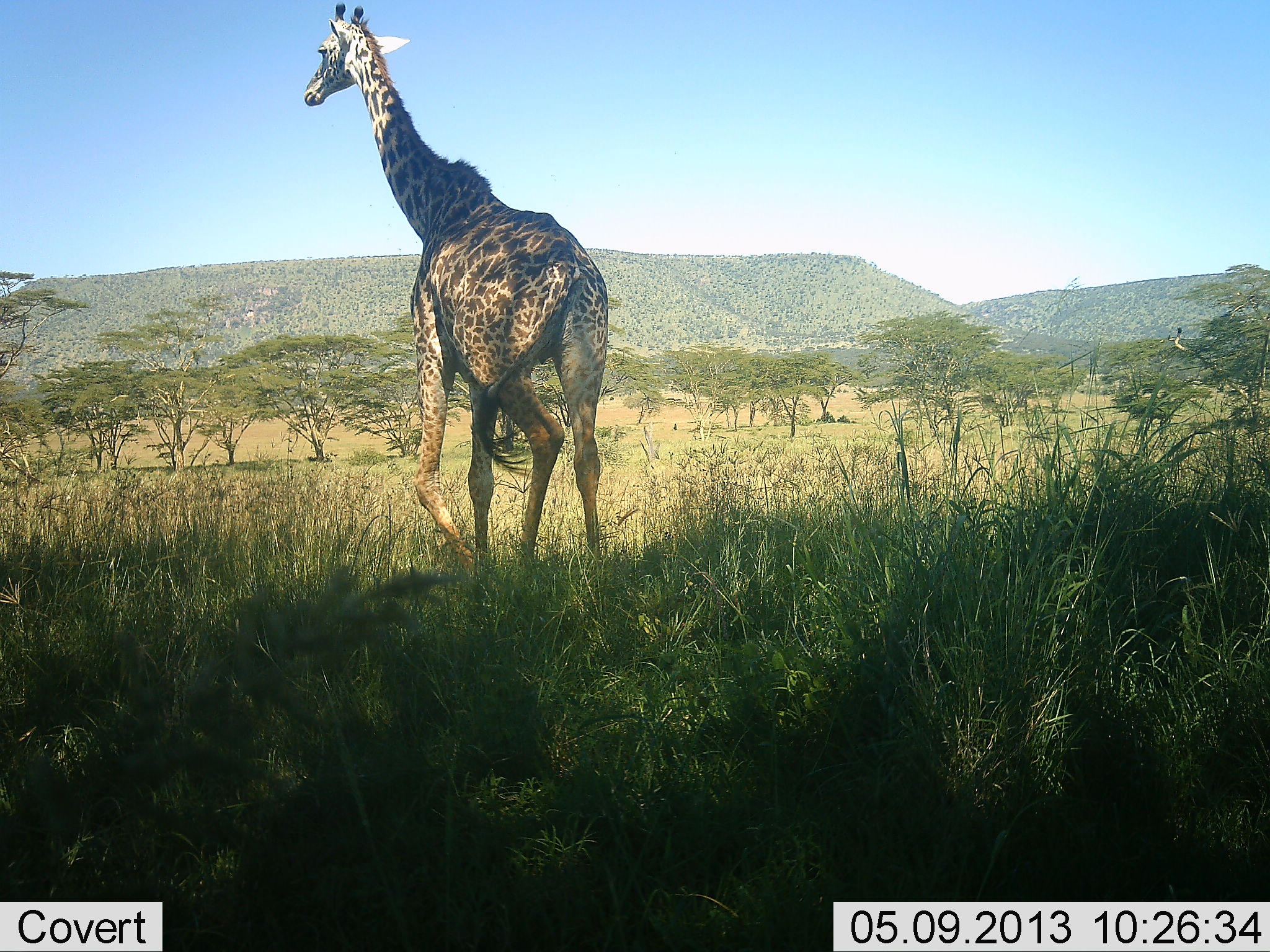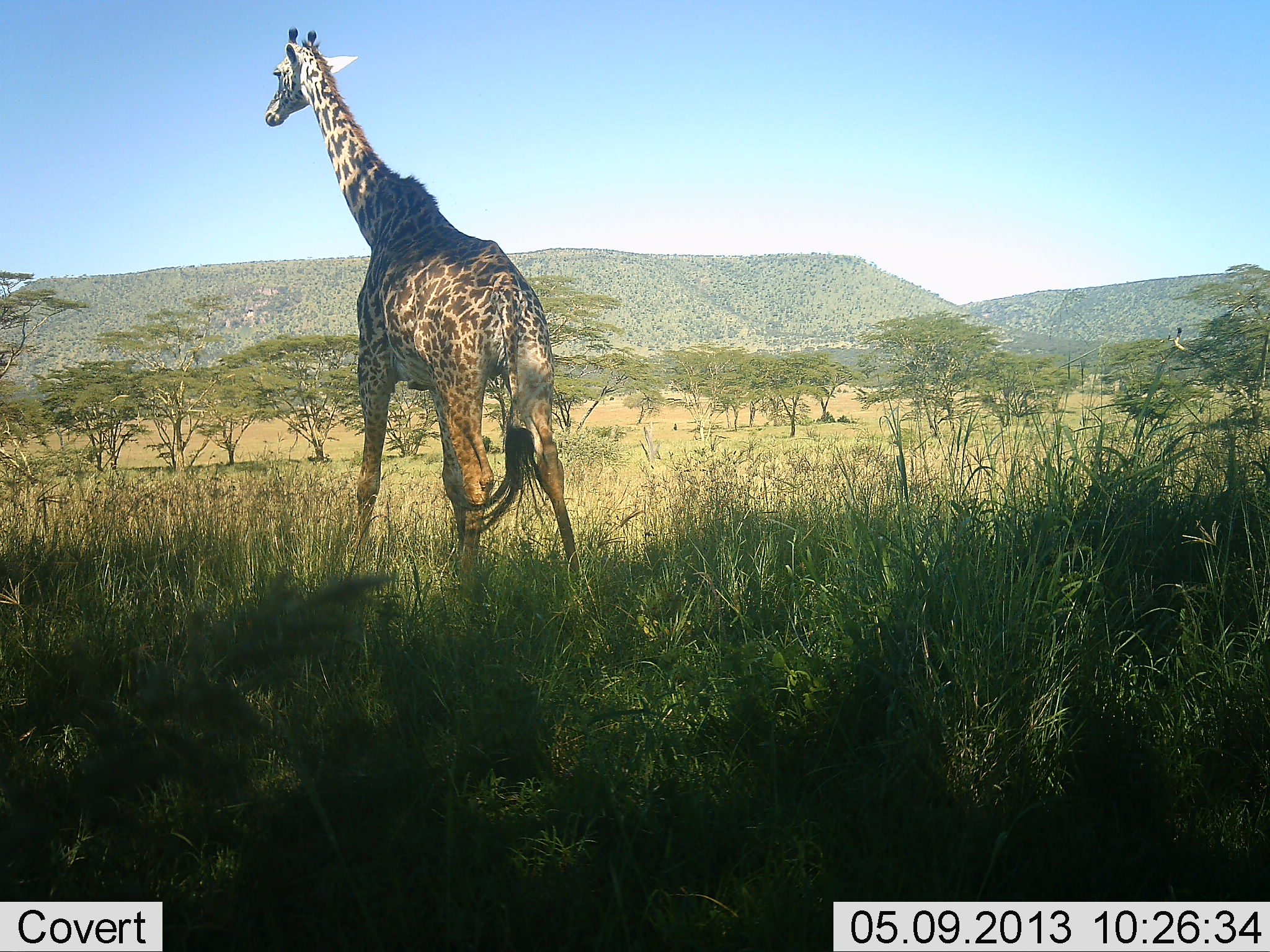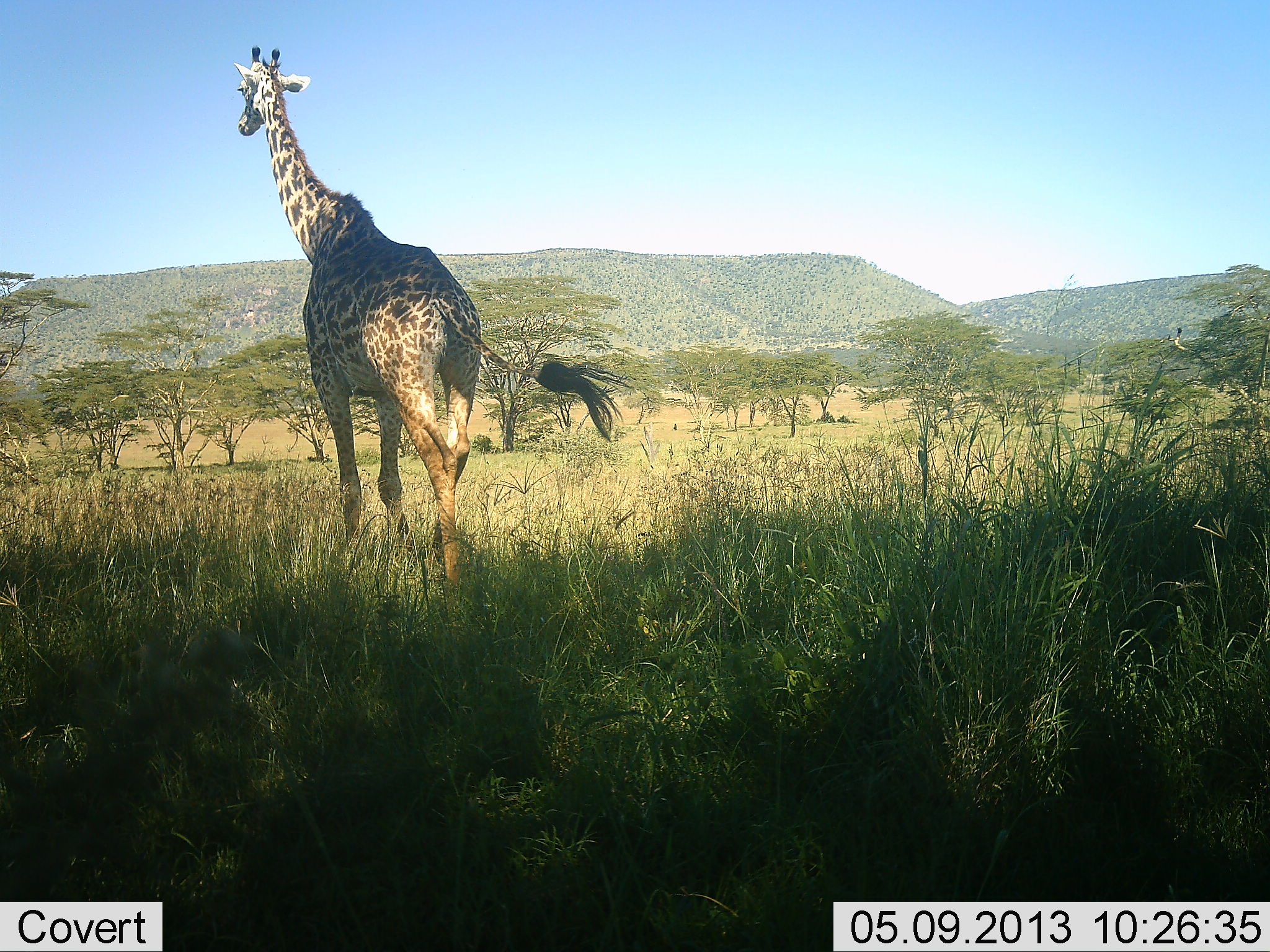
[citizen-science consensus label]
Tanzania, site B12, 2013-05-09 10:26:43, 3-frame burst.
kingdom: Animalia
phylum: Chordata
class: Mammalia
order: Artiodactyla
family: Giraffidae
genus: Giraffa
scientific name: Giraffa camelopardalis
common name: giraffe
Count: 1.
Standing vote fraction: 10%.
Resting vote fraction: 0%.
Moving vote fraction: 100%.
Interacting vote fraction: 0%.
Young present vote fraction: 0%.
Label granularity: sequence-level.